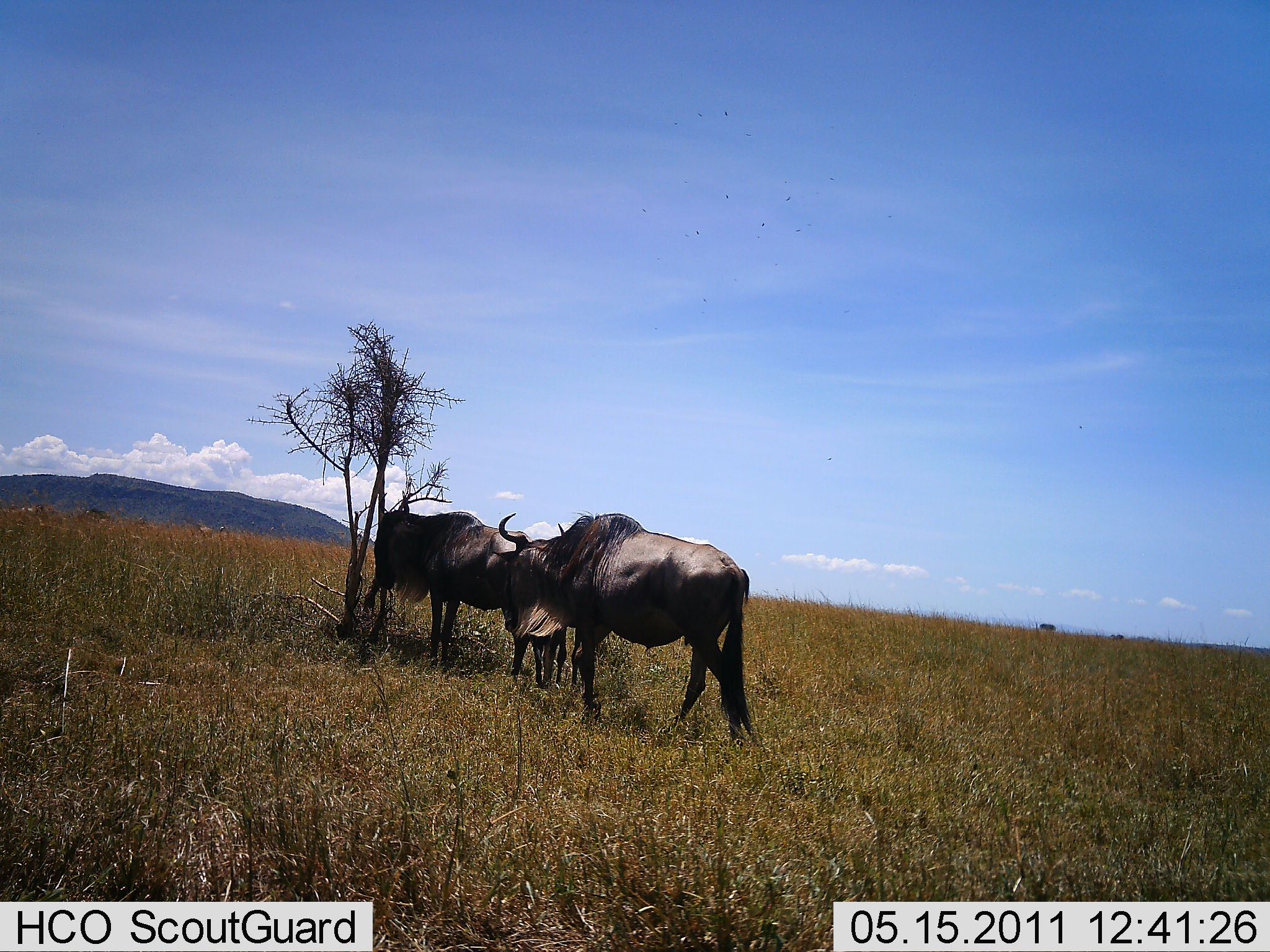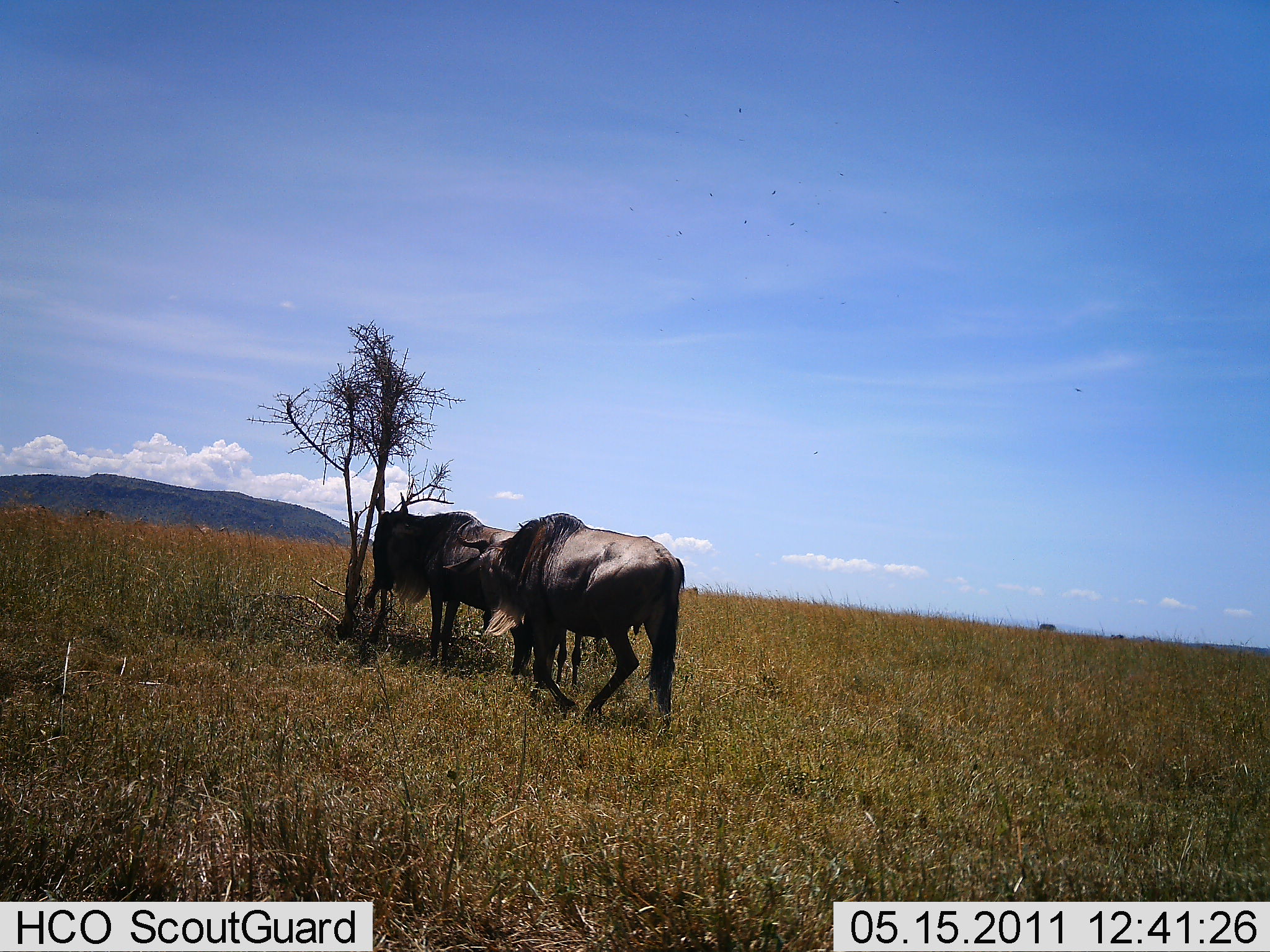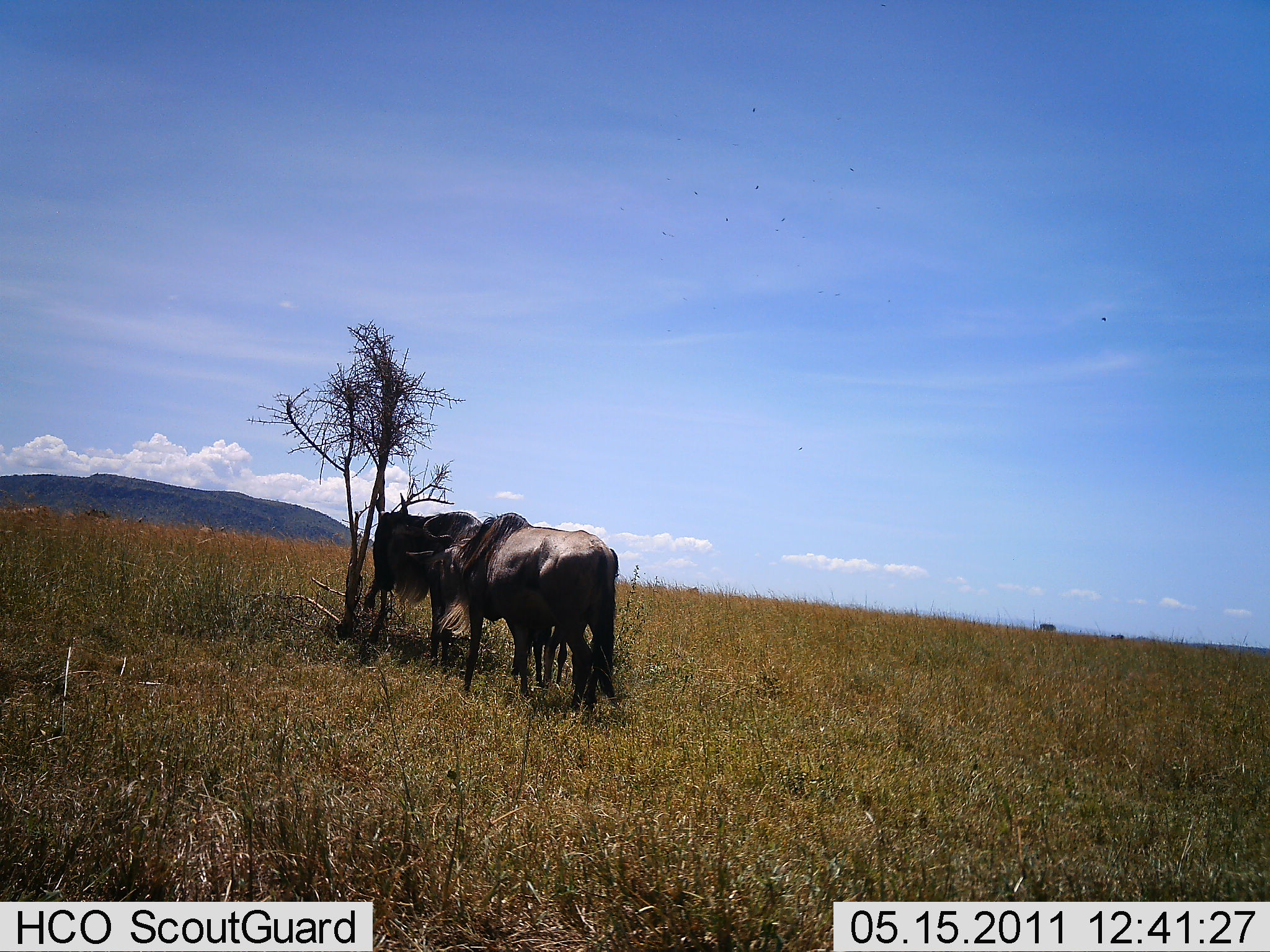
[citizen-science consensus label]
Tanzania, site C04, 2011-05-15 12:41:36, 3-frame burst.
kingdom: Animalia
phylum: Chordata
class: Mammalia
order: Artiodactyla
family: Bovidae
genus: Connochaetes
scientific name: Connochaetes taurinus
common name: blue wildebeest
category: wildebeest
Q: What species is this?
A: Wildebeest (blue wildebeest) (Connochaetes taurinus).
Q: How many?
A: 3.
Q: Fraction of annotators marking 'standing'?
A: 45%.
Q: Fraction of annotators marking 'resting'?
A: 27%.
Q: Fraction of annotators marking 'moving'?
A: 18%.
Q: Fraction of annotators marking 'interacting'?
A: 18%.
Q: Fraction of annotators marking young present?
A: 18%.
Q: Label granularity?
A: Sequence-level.